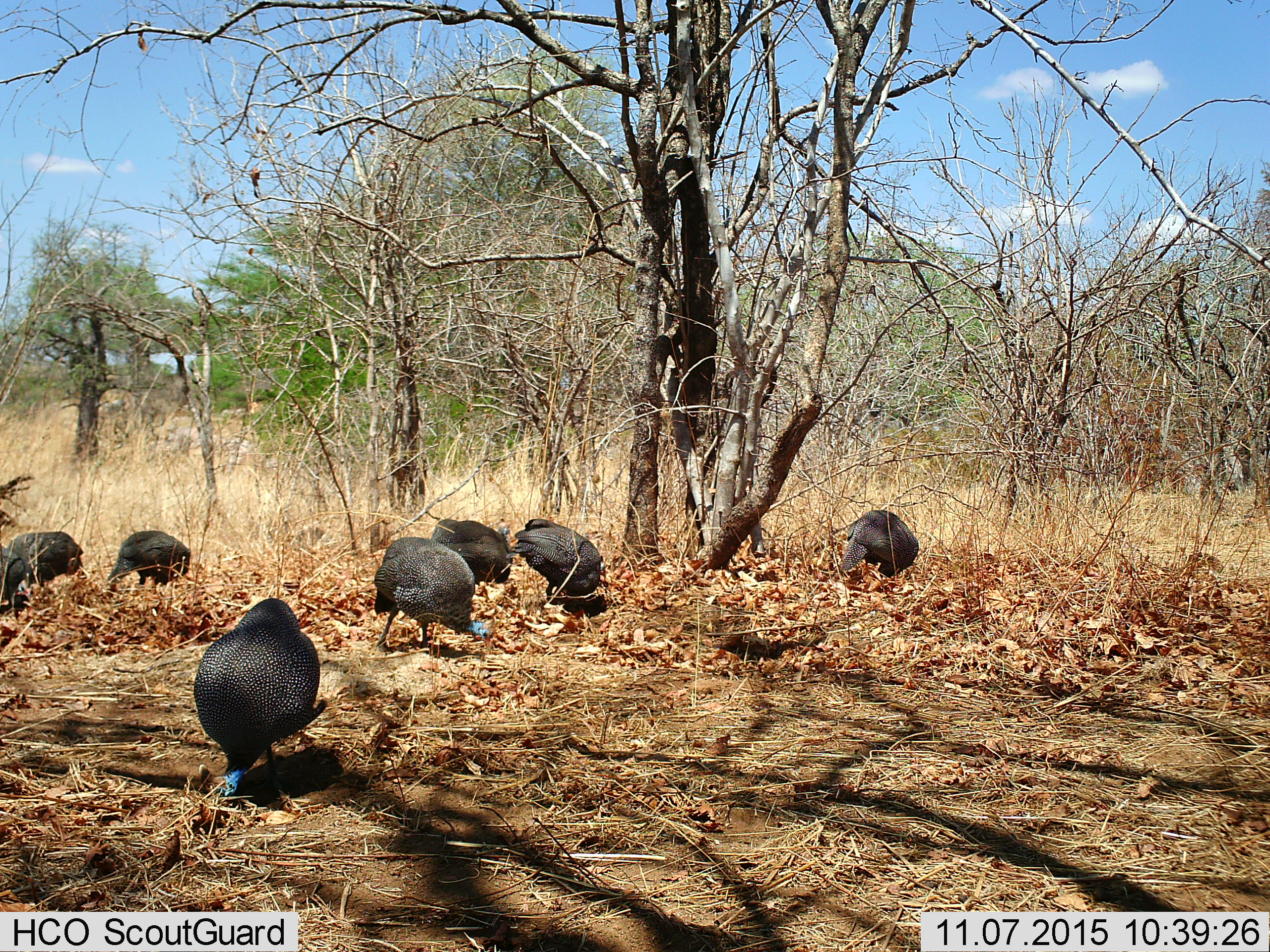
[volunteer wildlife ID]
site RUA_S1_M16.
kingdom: Animalia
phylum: Chordata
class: Aves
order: Galliformes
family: Numididae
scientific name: Numididae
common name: guineafowl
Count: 8.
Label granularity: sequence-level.